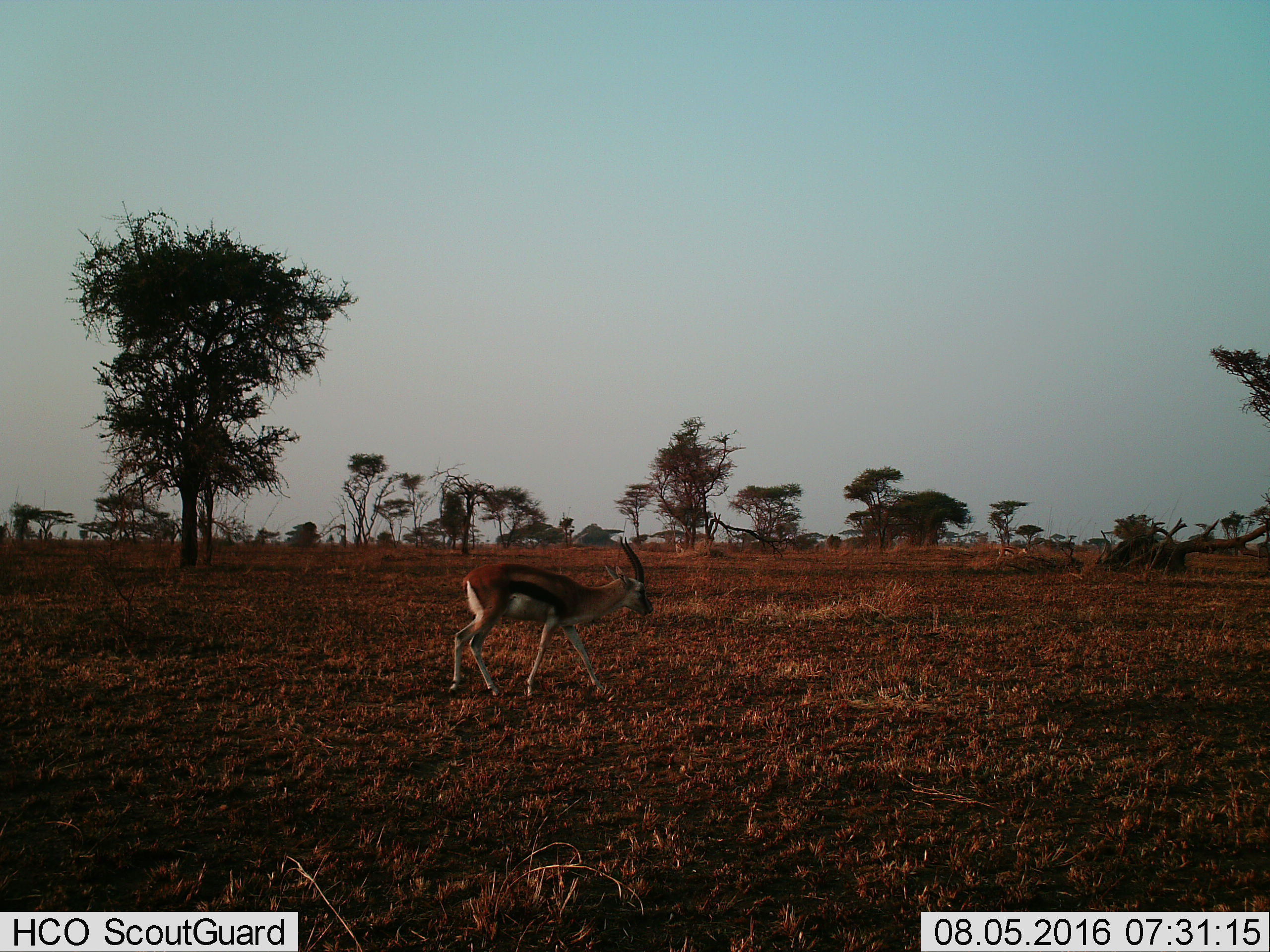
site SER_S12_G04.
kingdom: Animalia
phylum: Chordata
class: Mammalia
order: Artiodactyla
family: Bovidae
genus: Eudorcas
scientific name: Eudorcas thomsonii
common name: thomson's gazelle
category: gazellethomsons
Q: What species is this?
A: Gazellethomsons (thomson's gazelle) (Eudorcas thomsonii).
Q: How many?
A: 1.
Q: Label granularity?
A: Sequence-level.